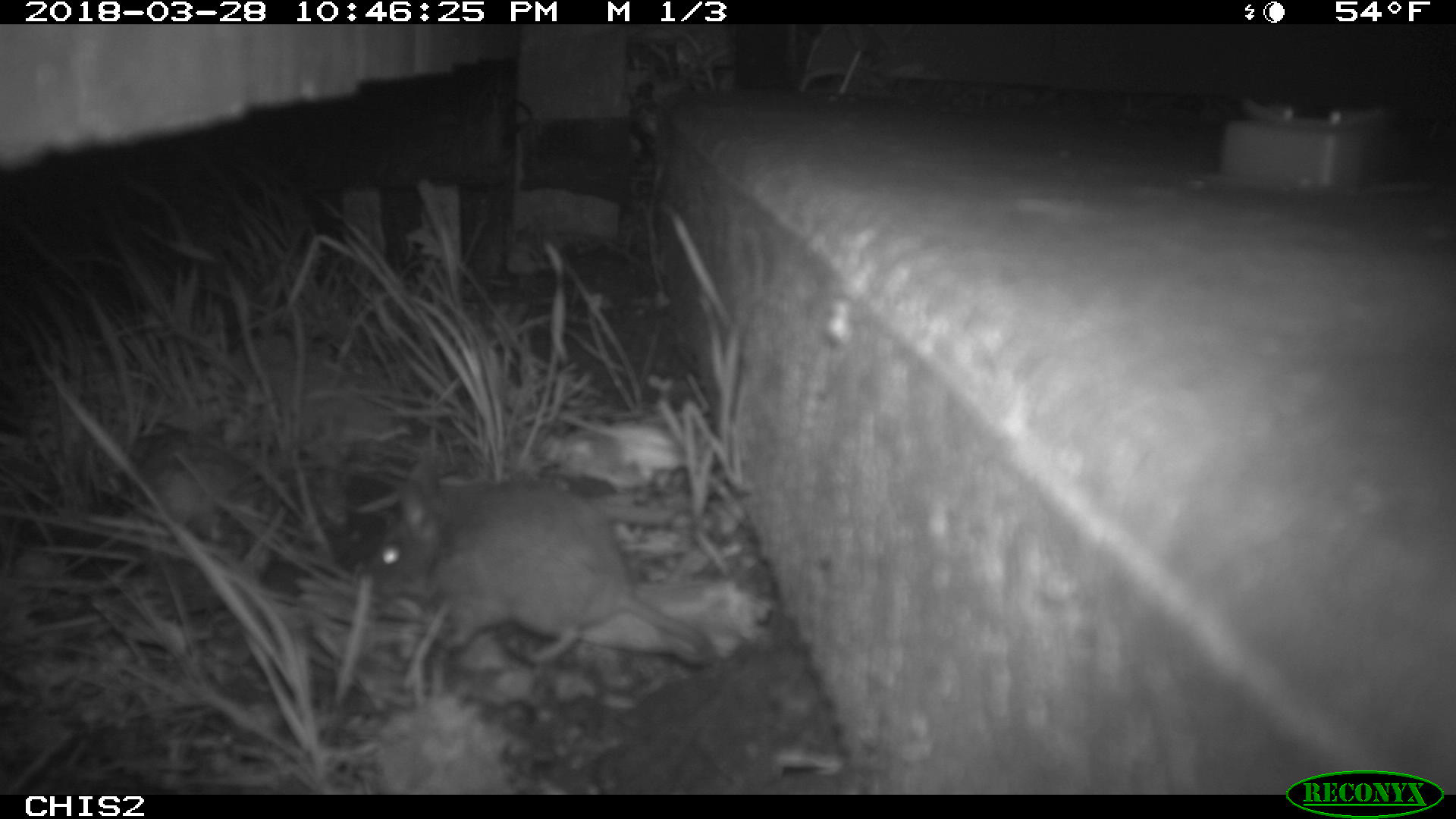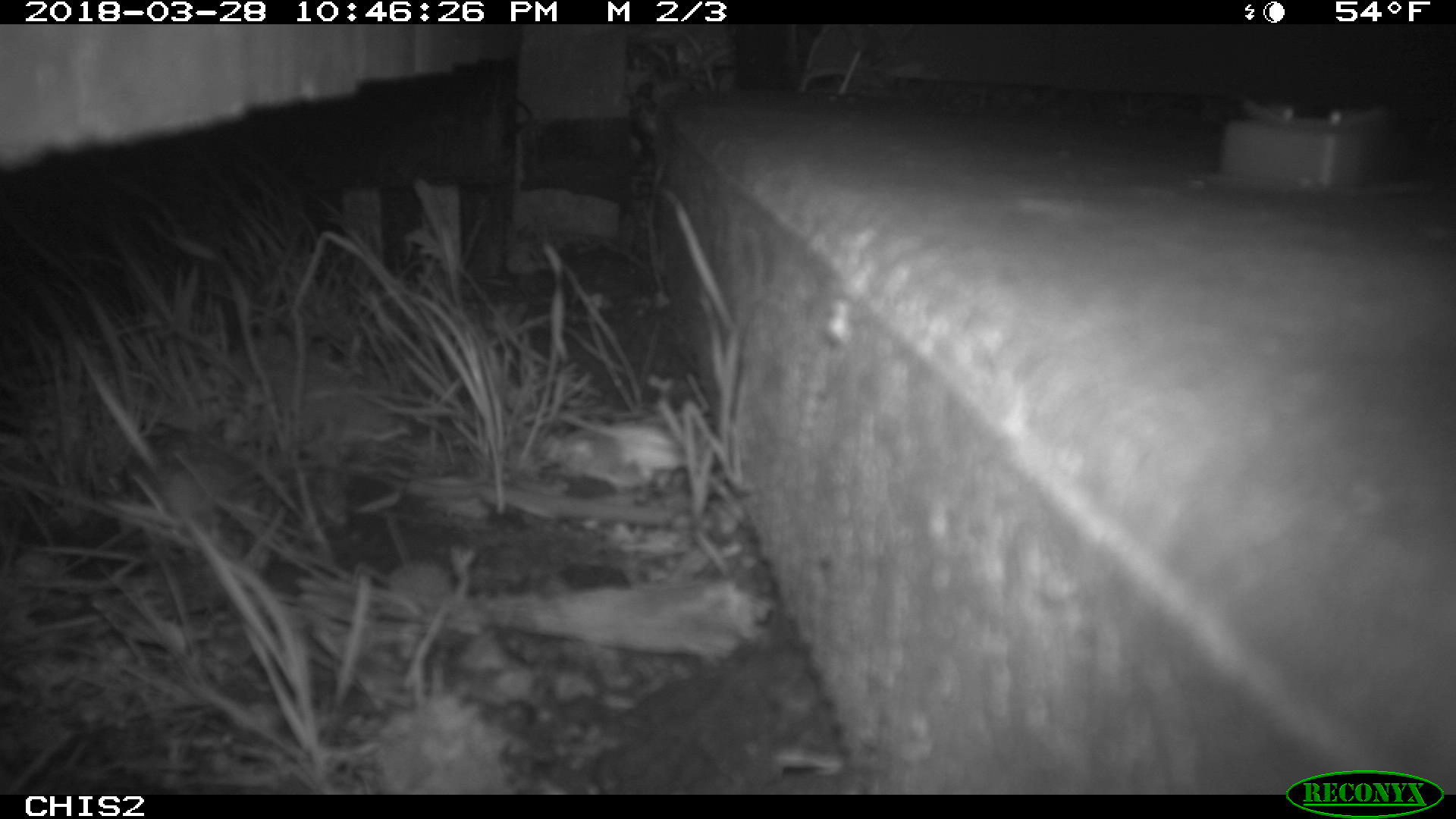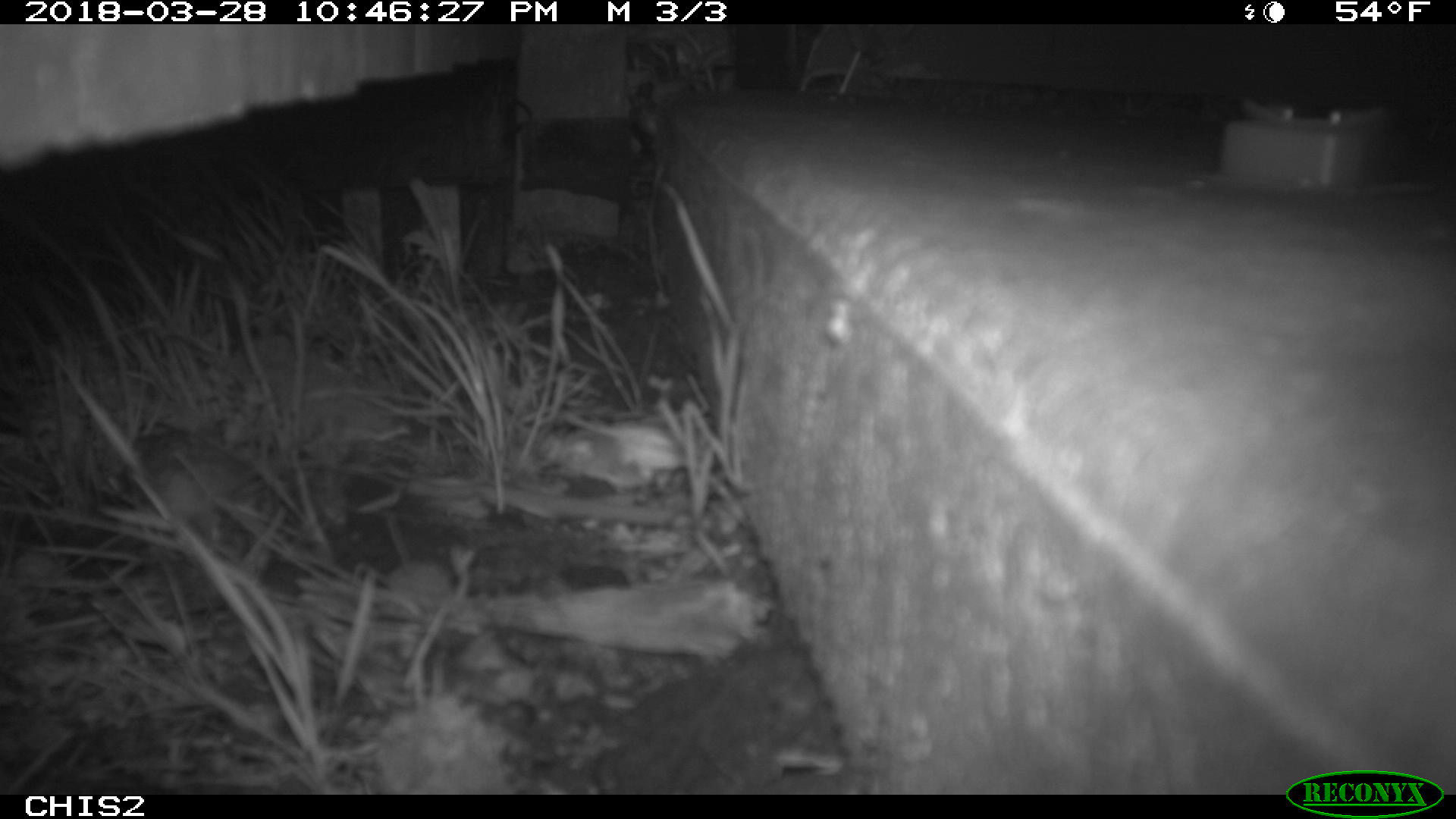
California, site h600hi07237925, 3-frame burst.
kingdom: Animalia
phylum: Chordata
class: Mammalia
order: Rodentia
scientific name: Rodentia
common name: rodent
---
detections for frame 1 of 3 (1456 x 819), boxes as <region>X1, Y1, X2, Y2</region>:
rodent: <region>359, 459, 713, 664</region>